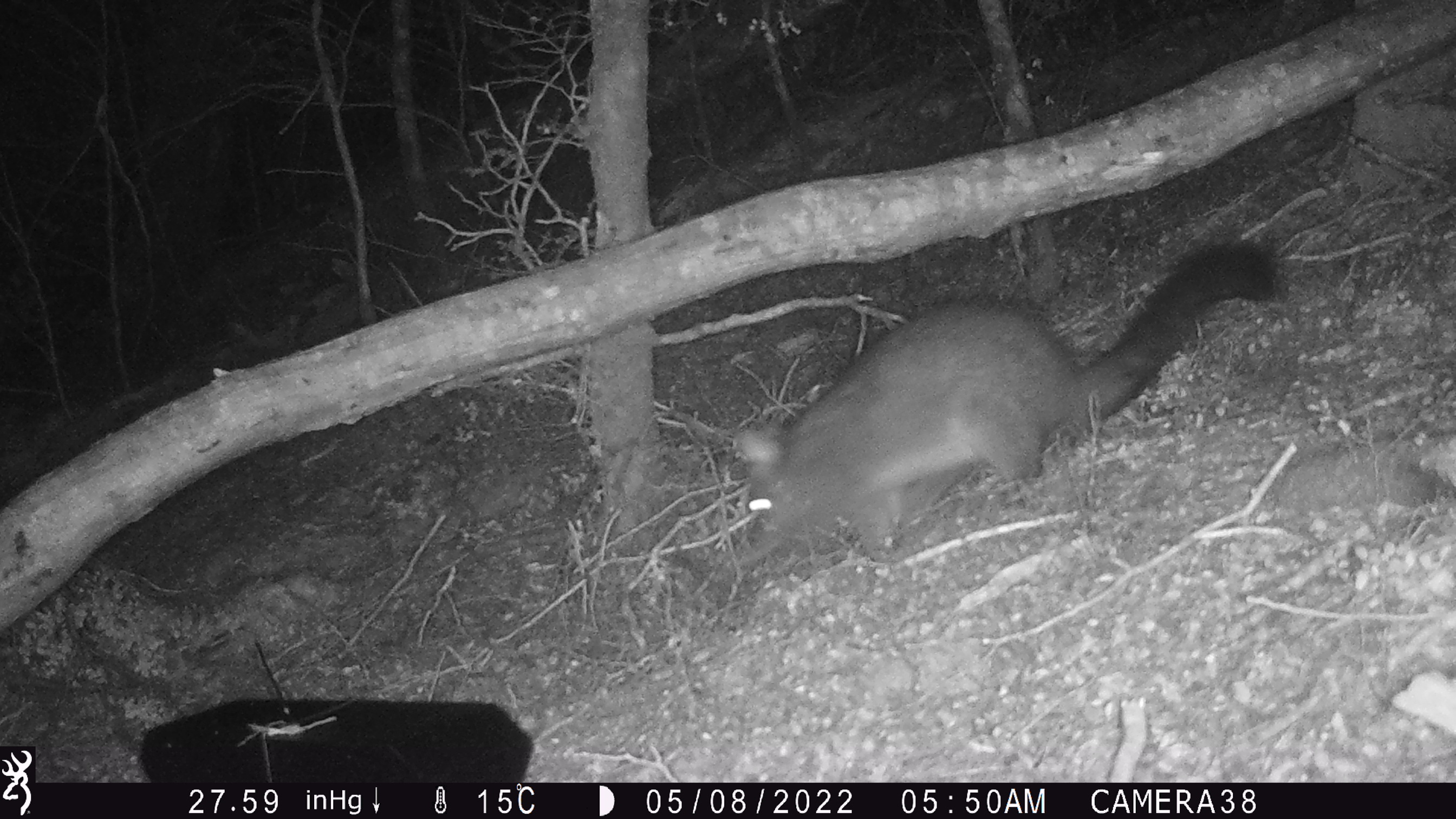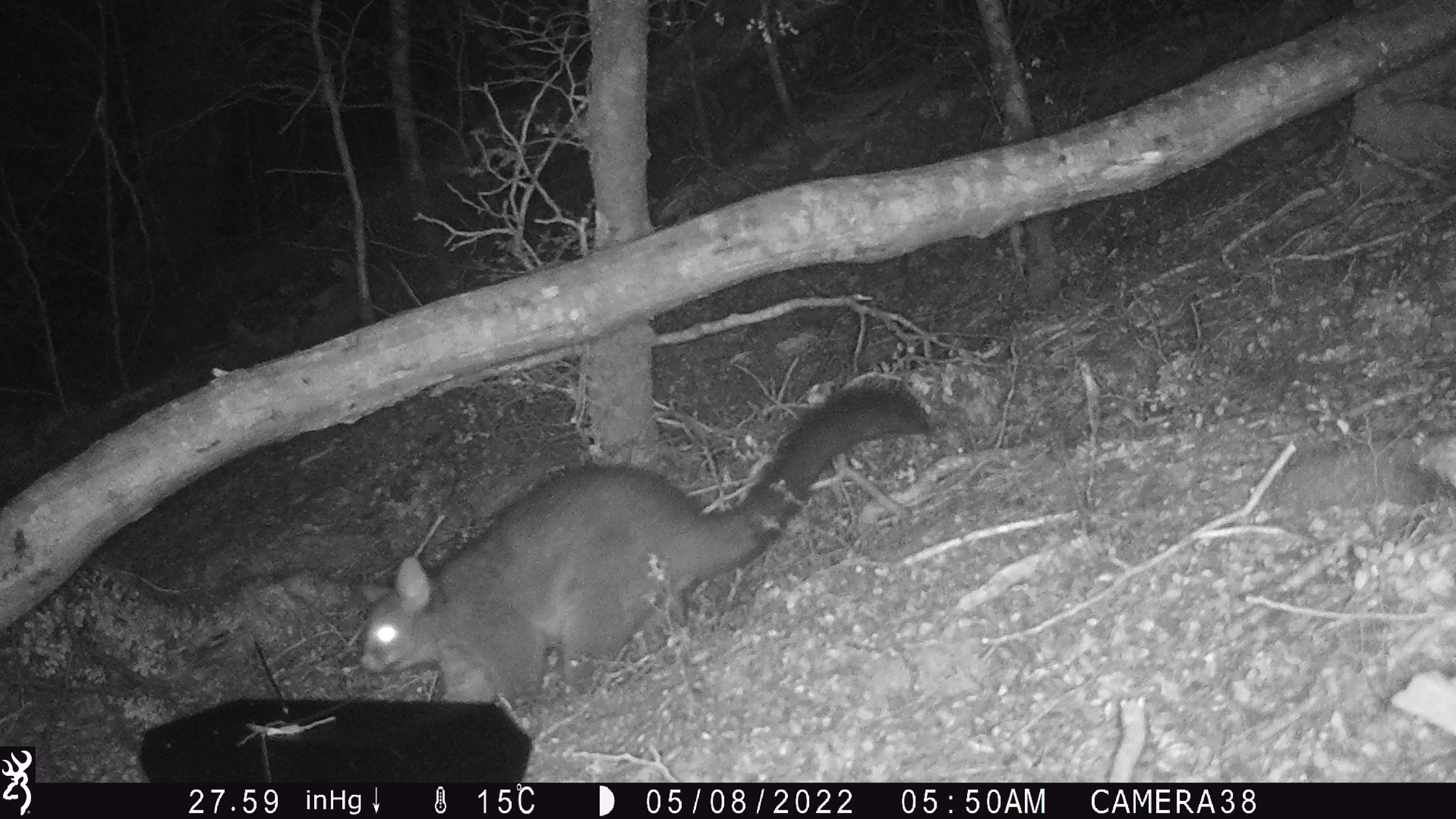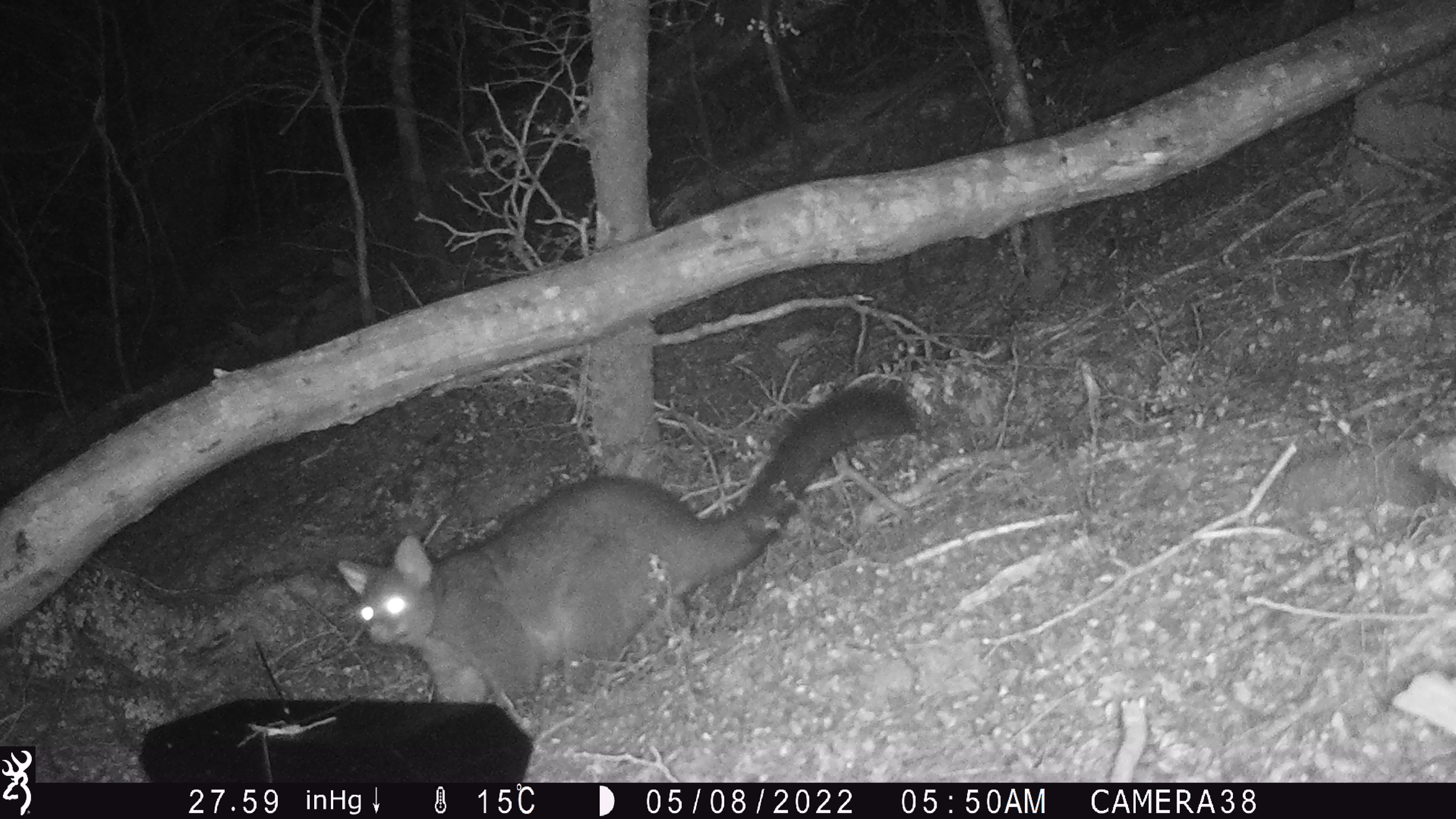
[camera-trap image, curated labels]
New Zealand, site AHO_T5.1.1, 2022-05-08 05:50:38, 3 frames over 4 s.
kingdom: Animalia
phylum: Chordata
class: Mammalia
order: Diprotodontia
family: Phalangeridae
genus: Trichosurus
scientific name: Trichosurus vulpecula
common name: common brushtail possum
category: possum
Possum (common brushtail possum) (Trichosurus vulpecula).